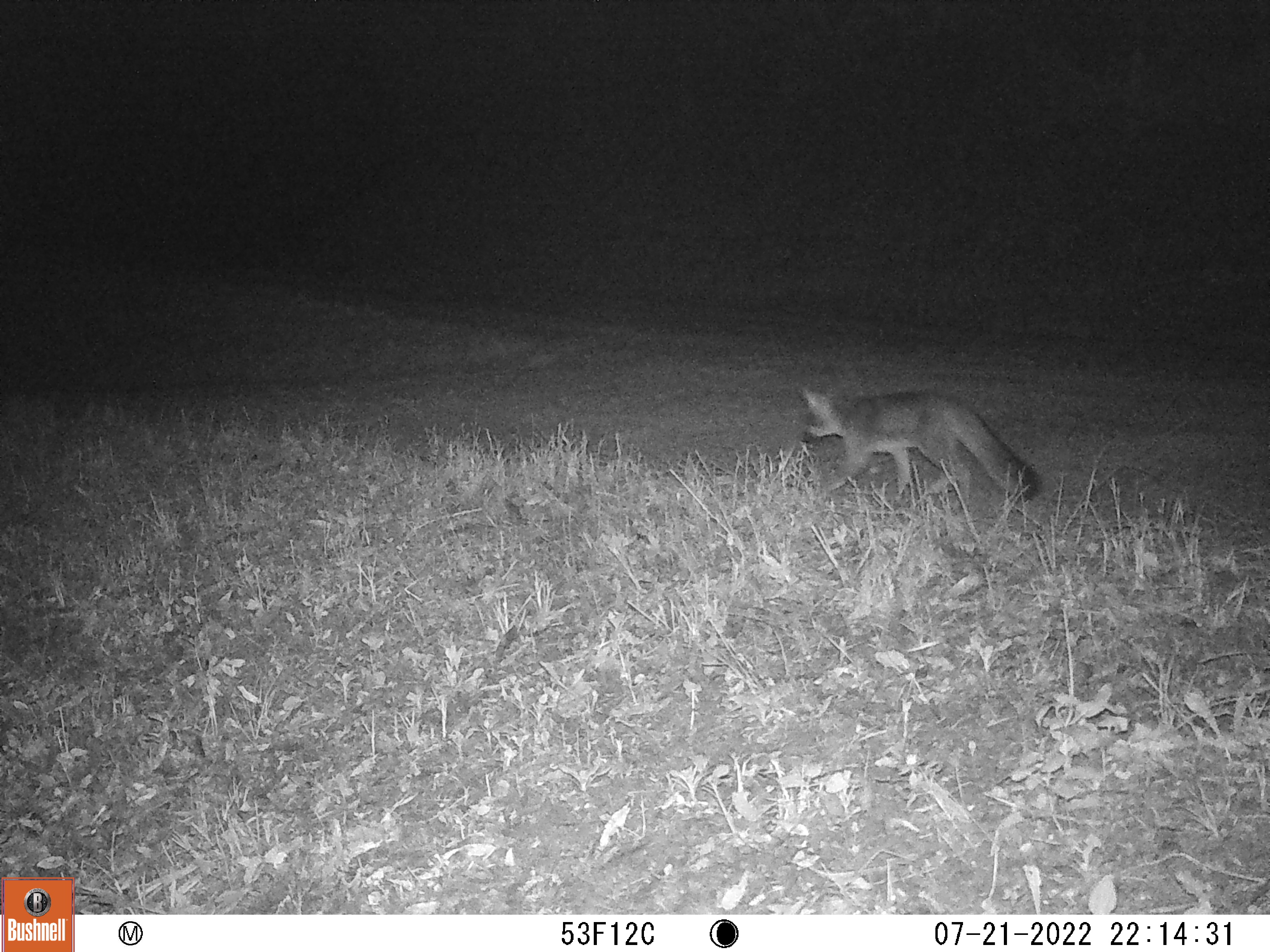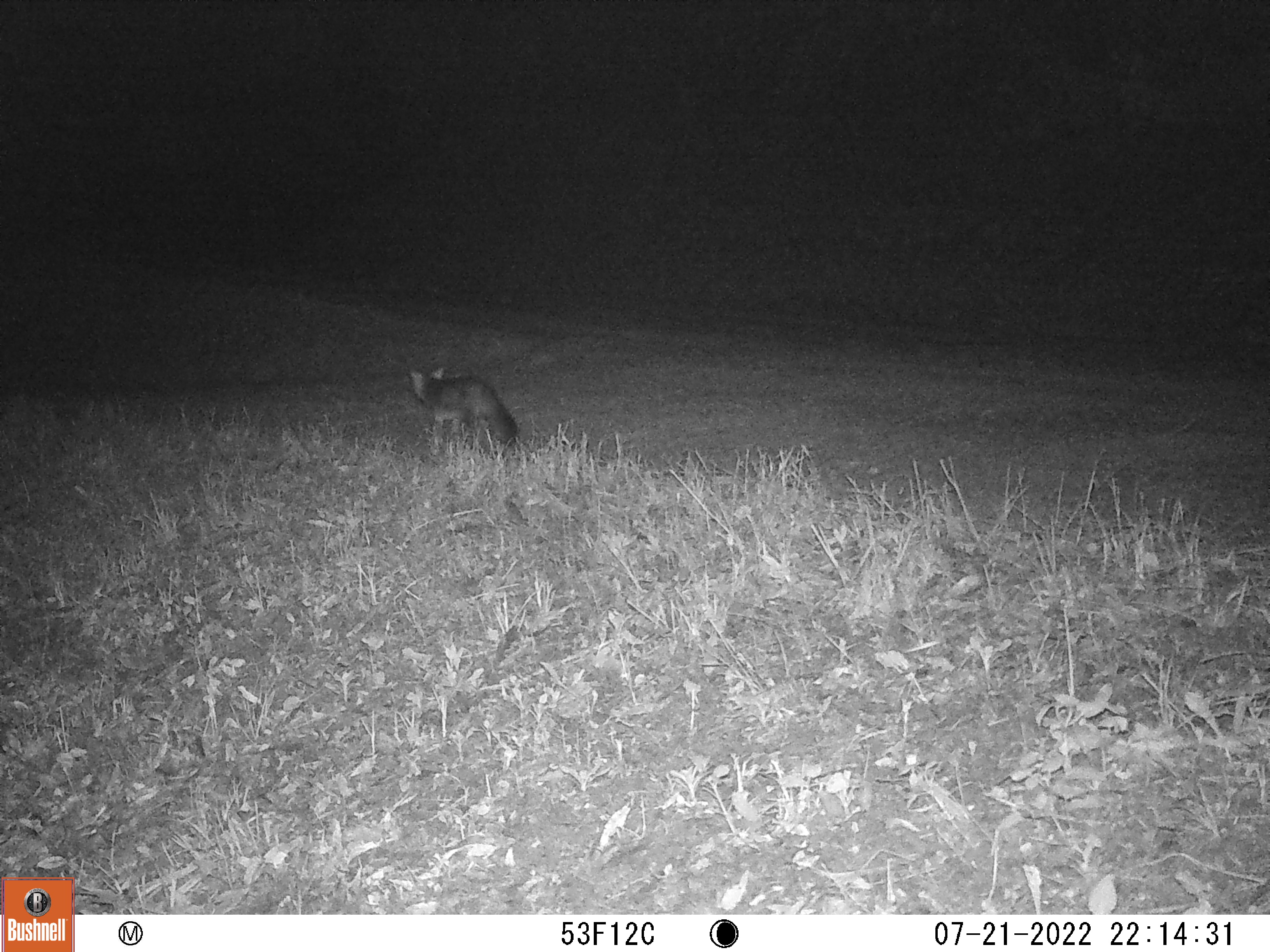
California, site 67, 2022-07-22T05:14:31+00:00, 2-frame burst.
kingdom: Animalia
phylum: Chordata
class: Mammalia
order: Carnivora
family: Canidae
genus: Urocyon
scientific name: Urocyon cinereoargenteus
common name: gray fox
Gray fox (Urocyon cinereoargenteus).